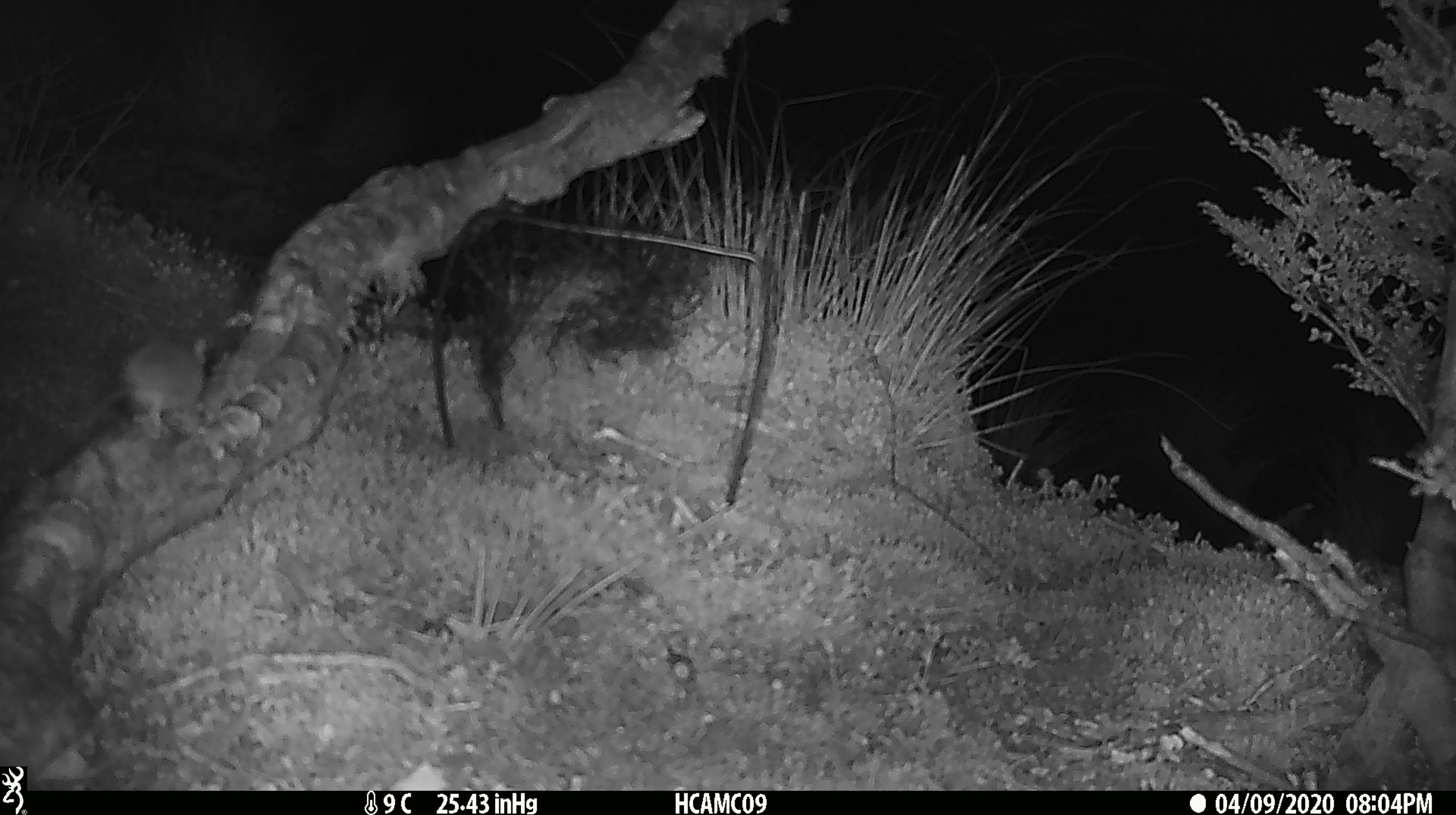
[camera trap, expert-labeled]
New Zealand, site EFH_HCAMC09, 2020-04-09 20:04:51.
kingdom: Animalia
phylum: Chordata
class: Mammalia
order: Rodentia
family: Muridae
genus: Mus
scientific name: Mus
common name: mouse